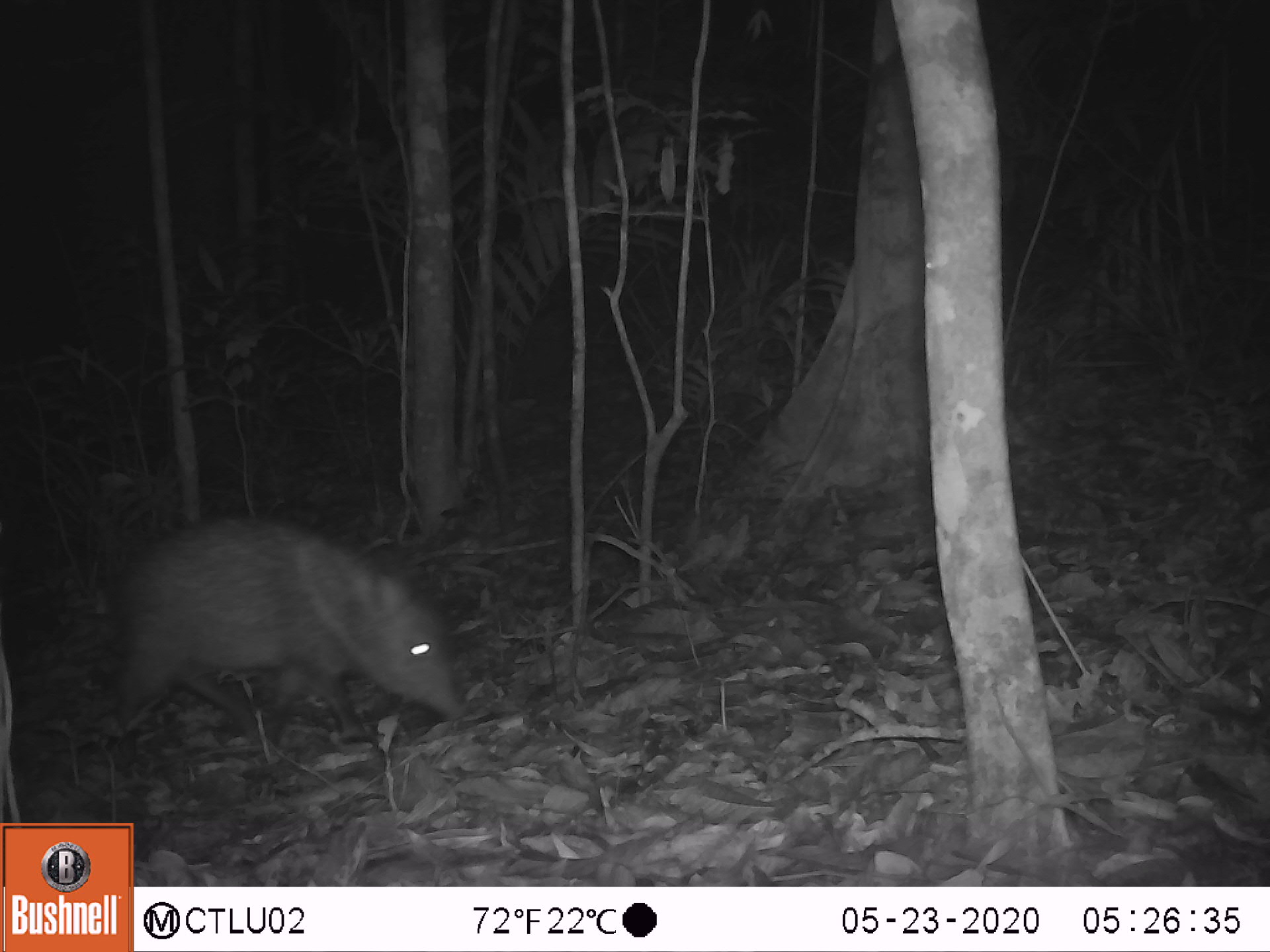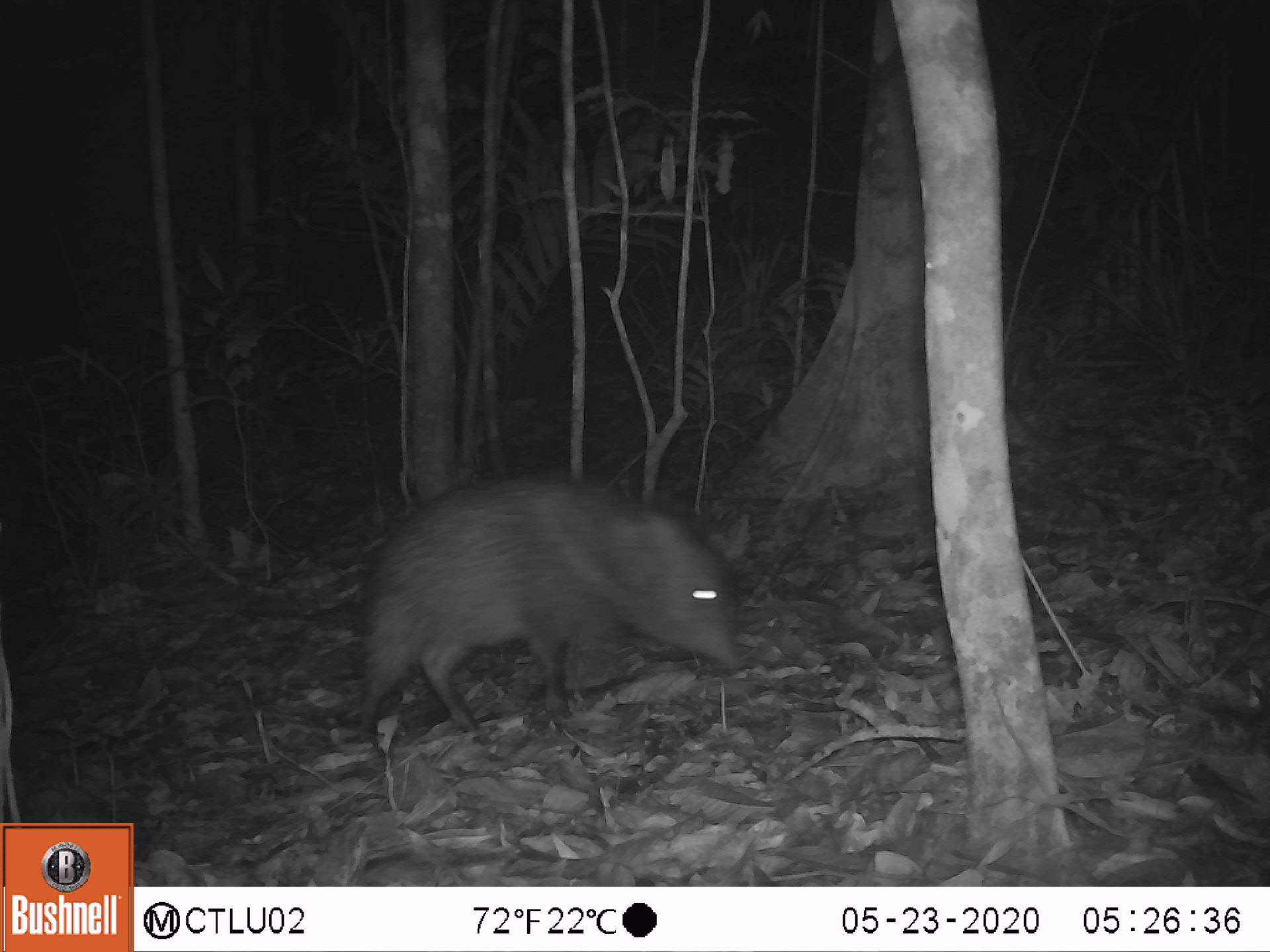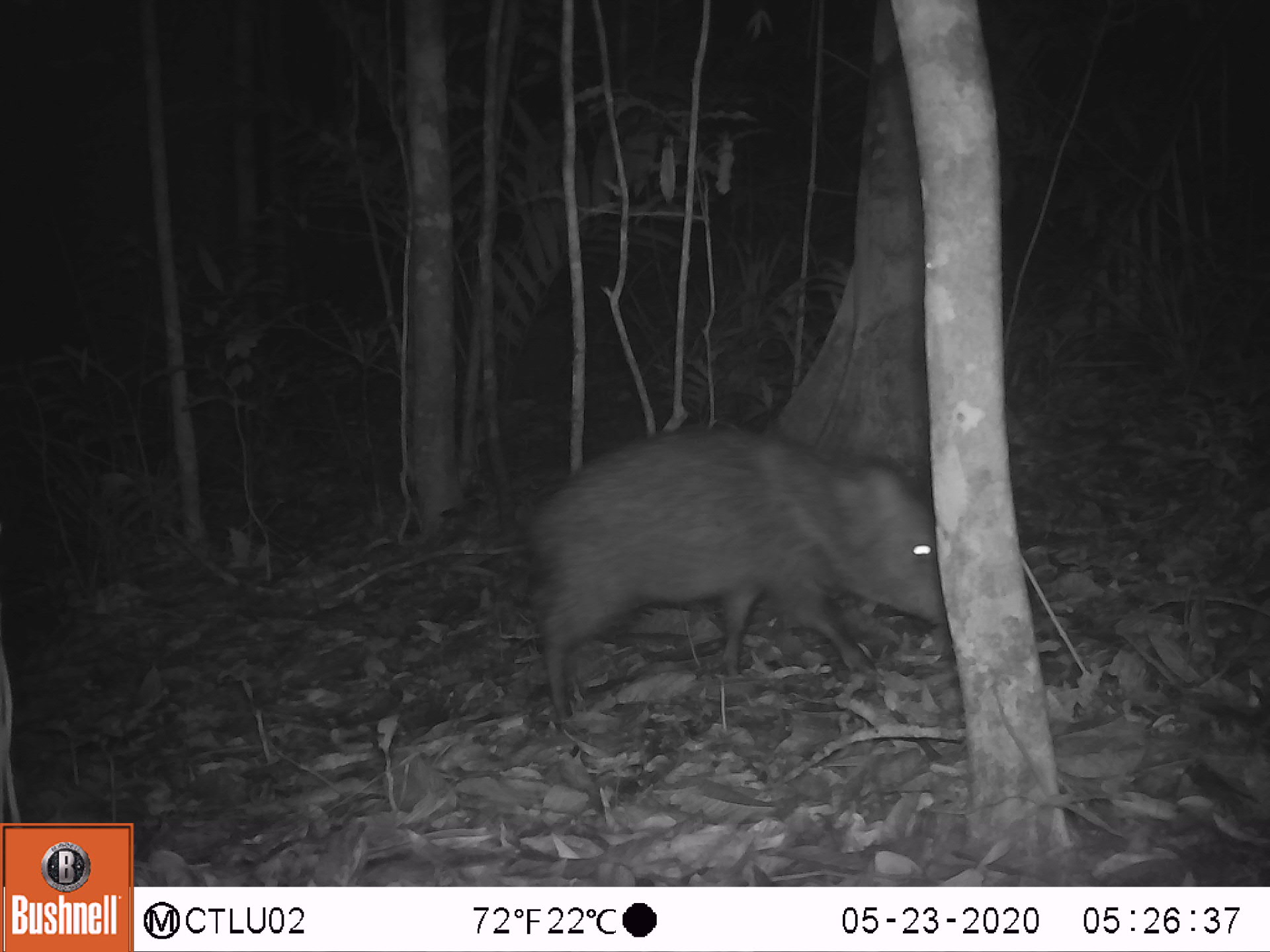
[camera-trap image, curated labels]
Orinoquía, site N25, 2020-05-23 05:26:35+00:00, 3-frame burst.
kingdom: Animalia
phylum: Chordata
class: Mammalia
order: Artiodactyla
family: Tayassuidae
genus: Pecari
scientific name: Pecari tajacu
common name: collared peccary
Collared peccary (Pecari tajacu).